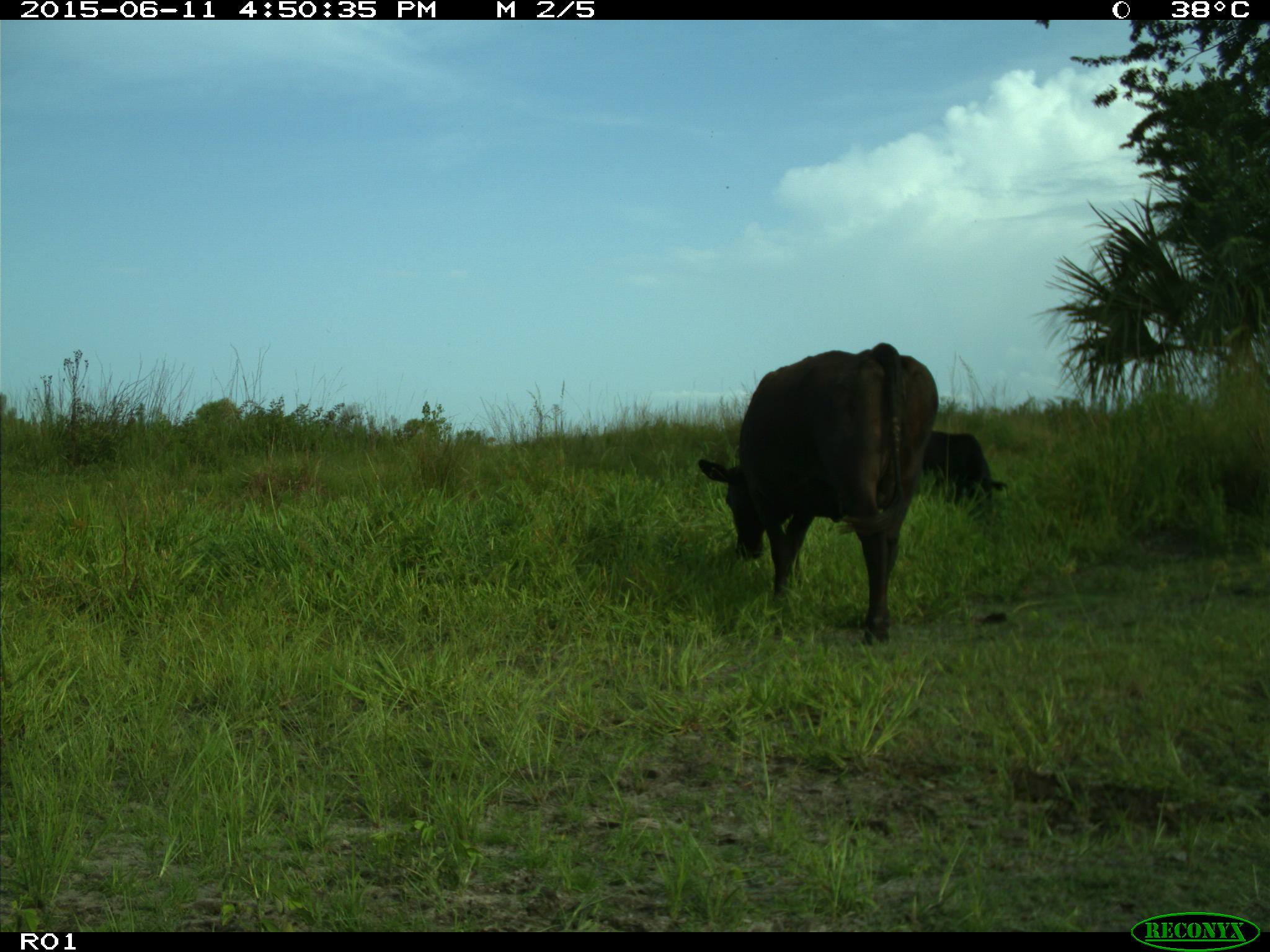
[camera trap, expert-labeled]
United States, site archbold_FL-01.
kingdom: Animalia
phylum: Chordata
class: Mammalia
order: Artiodactyla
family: Bovidae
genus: Bos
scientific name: Bos taurus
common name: domestic cow